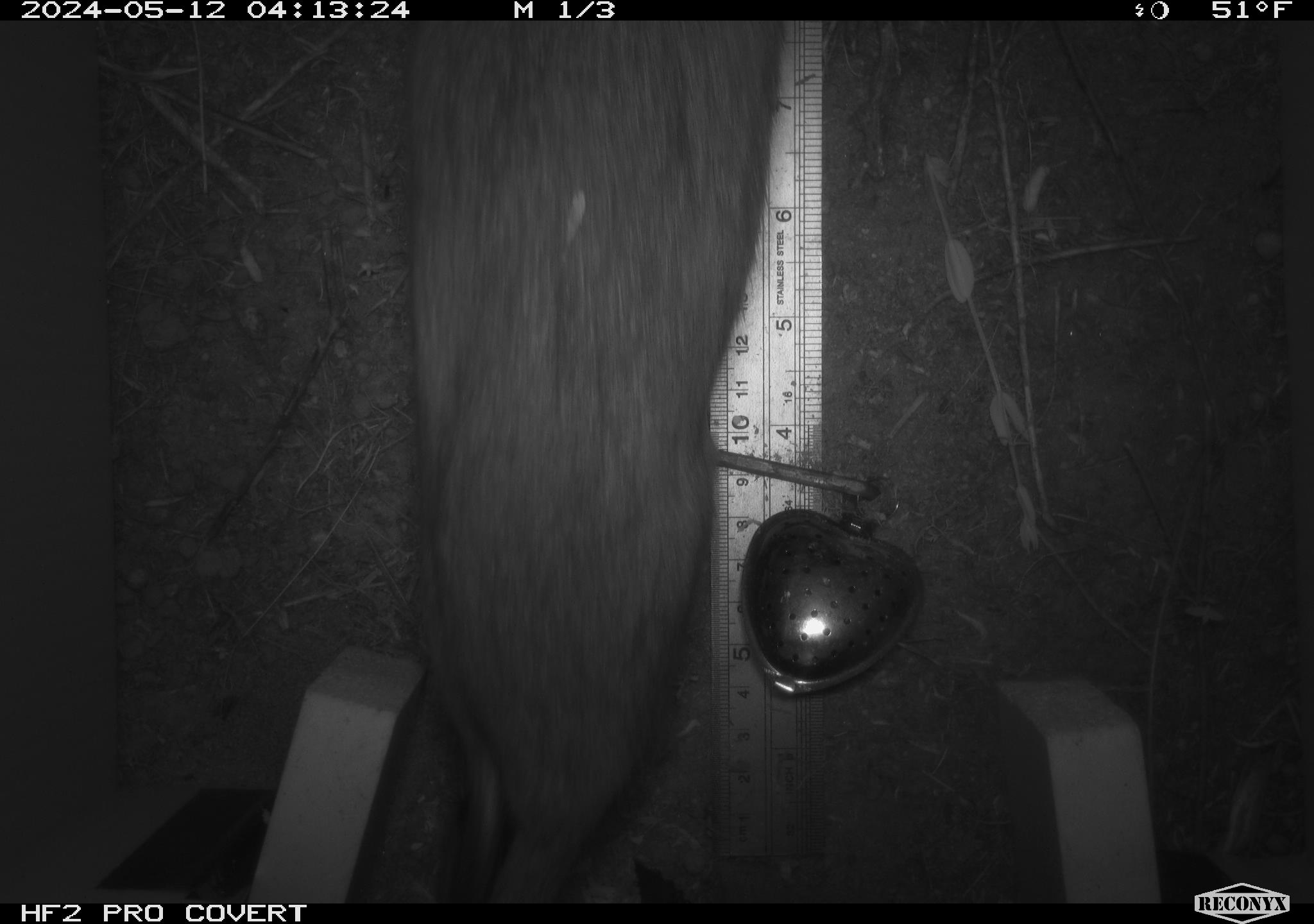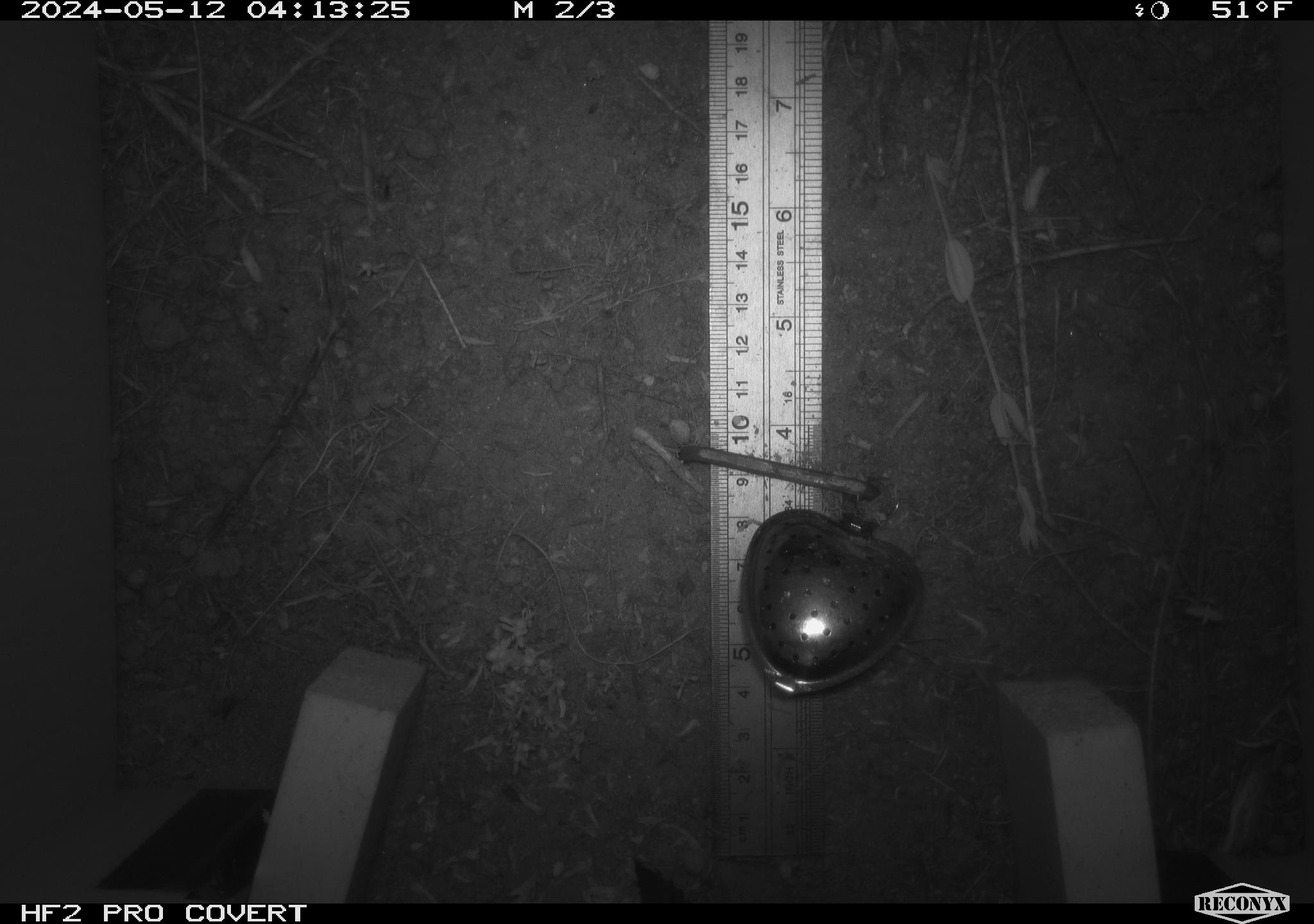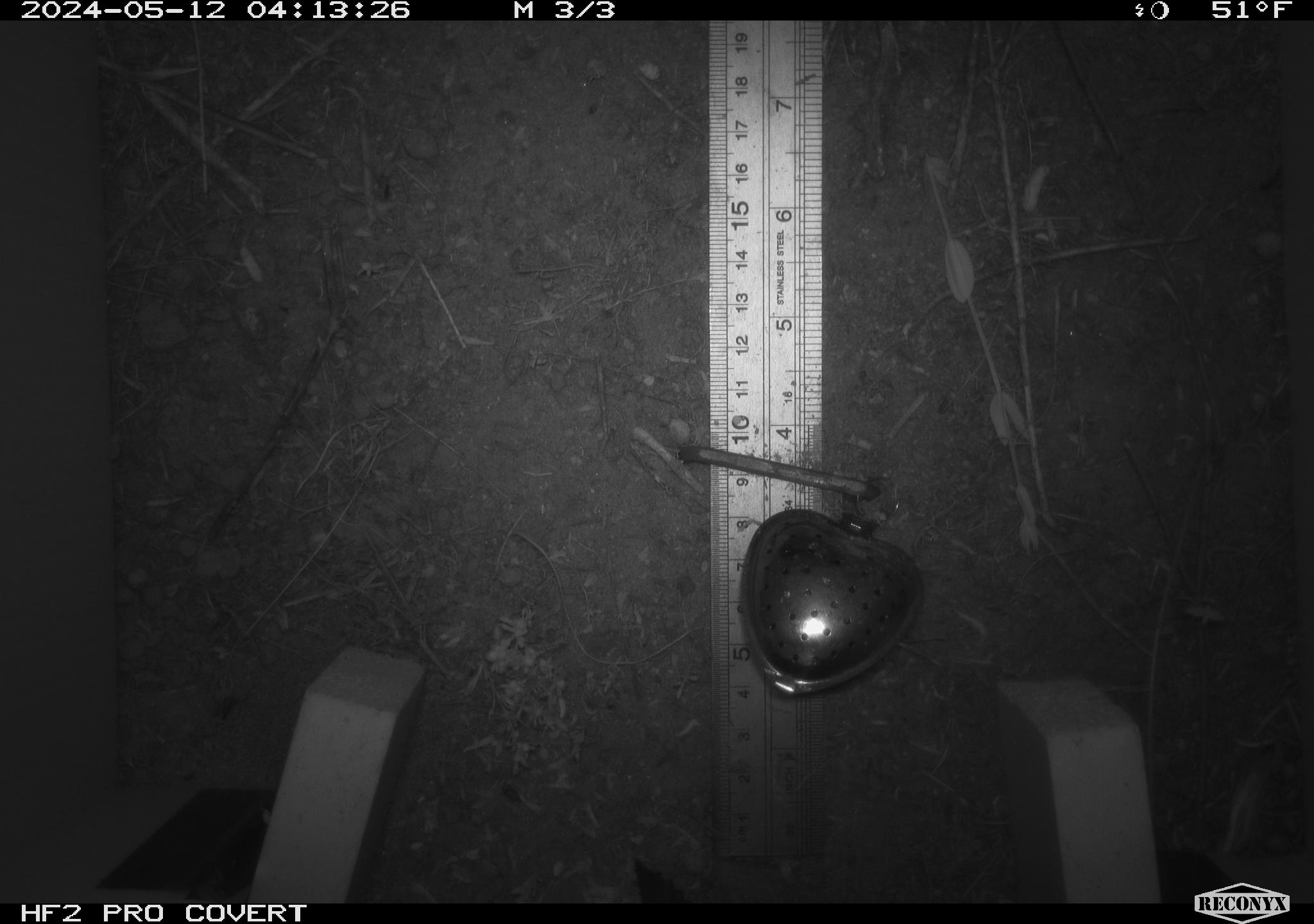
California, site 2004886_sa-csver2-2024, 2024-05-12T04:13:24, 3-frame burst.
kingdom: Animalia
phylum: Chordata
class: Mammalia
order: Rodentia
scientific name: Rodentia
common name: rodent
Rodent (Rodentia).